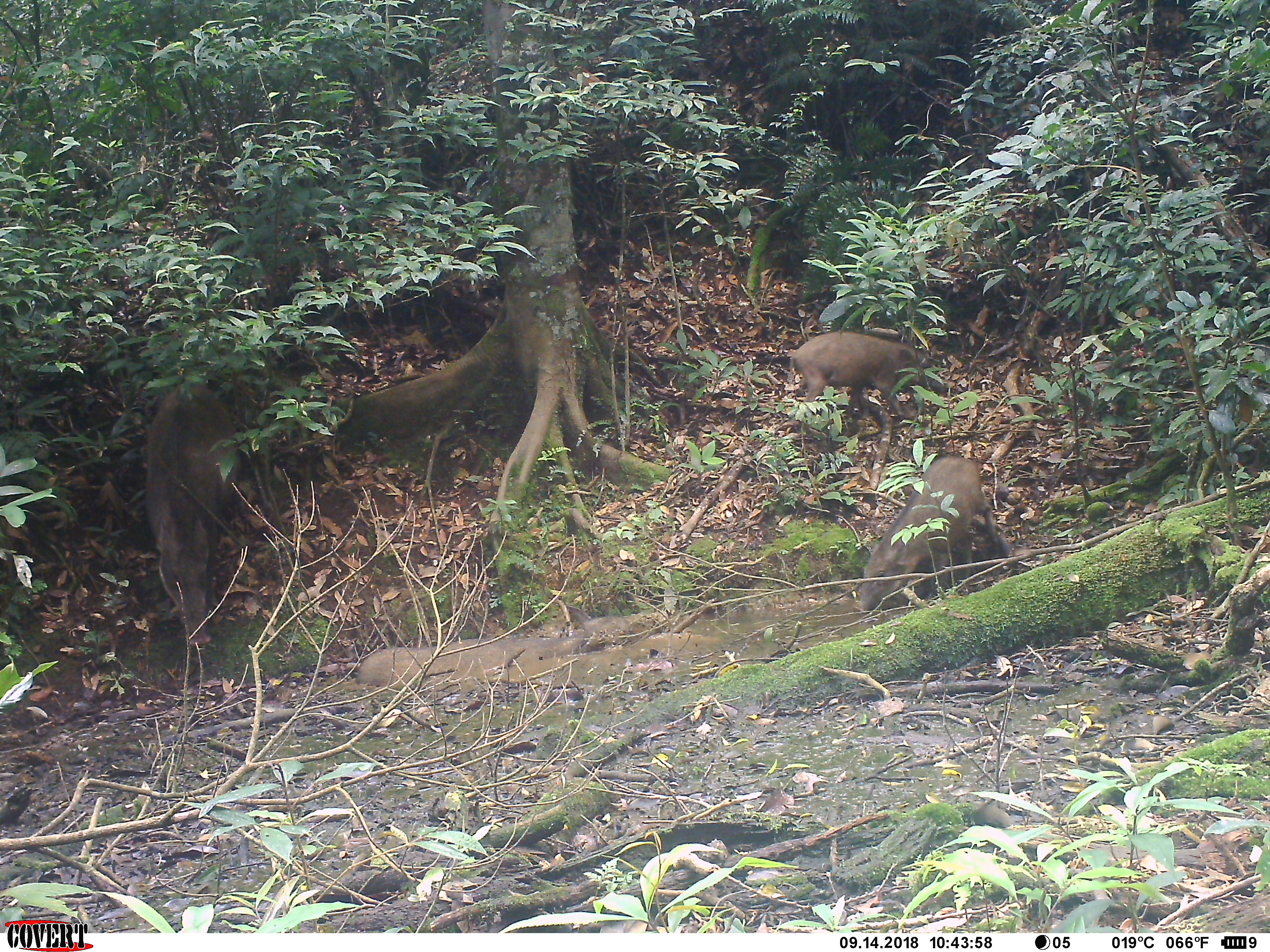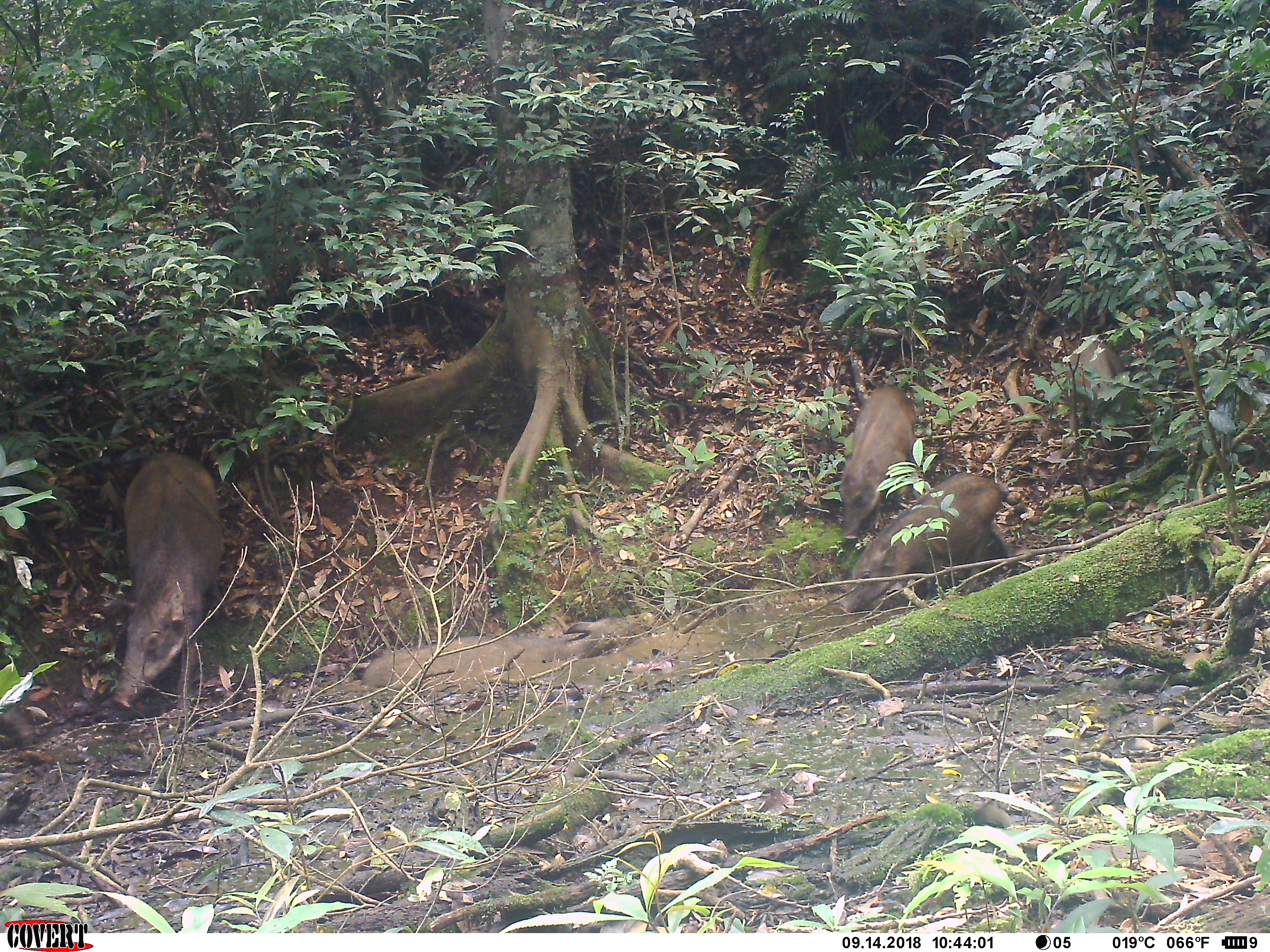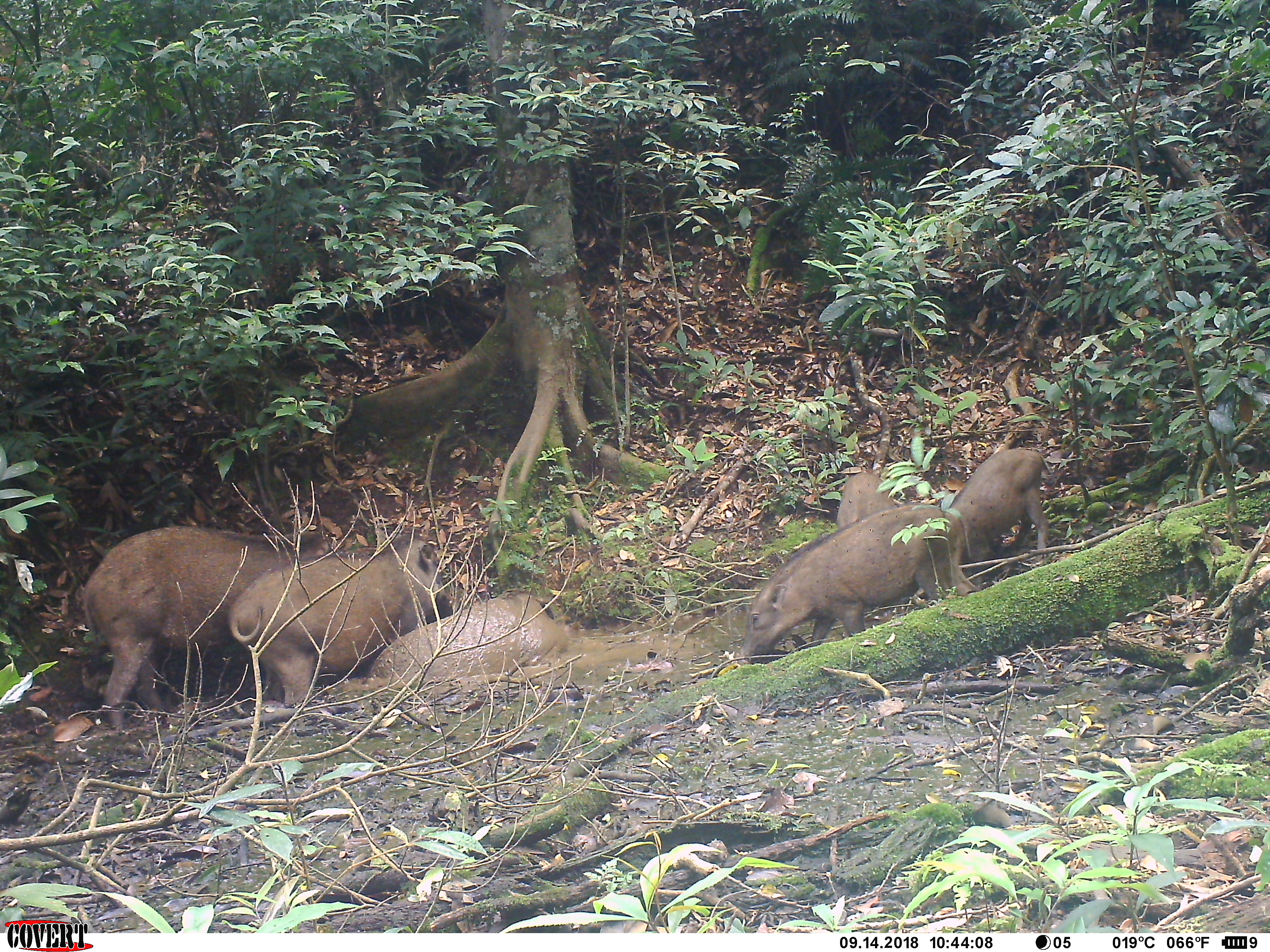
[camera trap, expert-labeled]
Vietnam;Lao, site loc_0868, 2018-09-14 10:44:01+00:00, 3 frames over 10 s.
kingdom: Animalia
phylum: Chordata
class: Mammalia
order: Artiodactyla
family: Suidae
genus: Sus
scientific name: Sus scrofa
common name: eurasian wild pig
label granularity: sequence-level